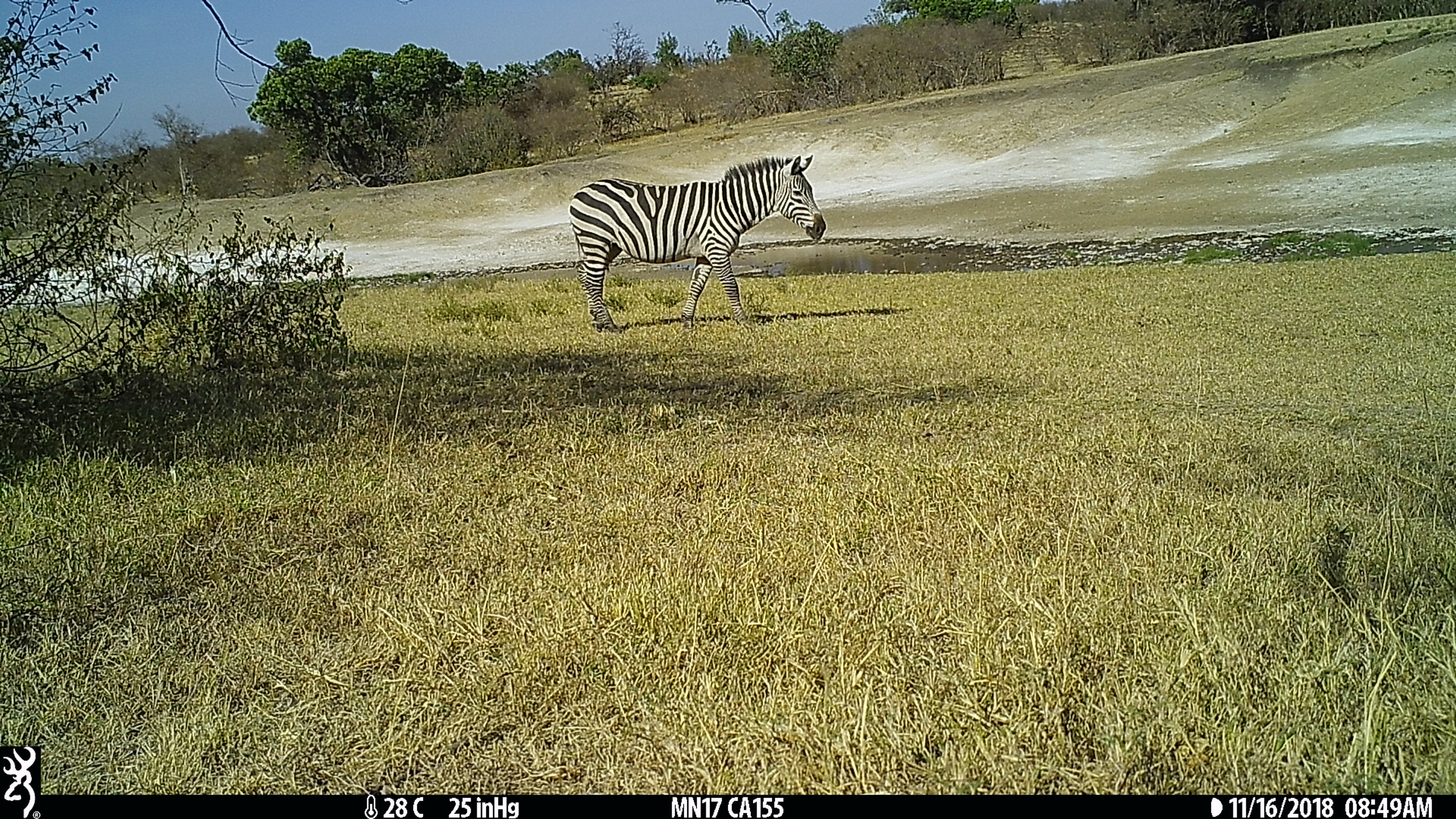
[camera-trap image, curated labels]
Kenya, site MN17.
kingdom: Animalia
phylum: Chordata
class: Mammalia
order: Perissodactyla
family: Equidae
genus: Equus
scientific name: Equus quagga burchellii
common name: burchell's zebra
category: zebra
Zebra (burchell's zebra) (Equus quagga burchellii).